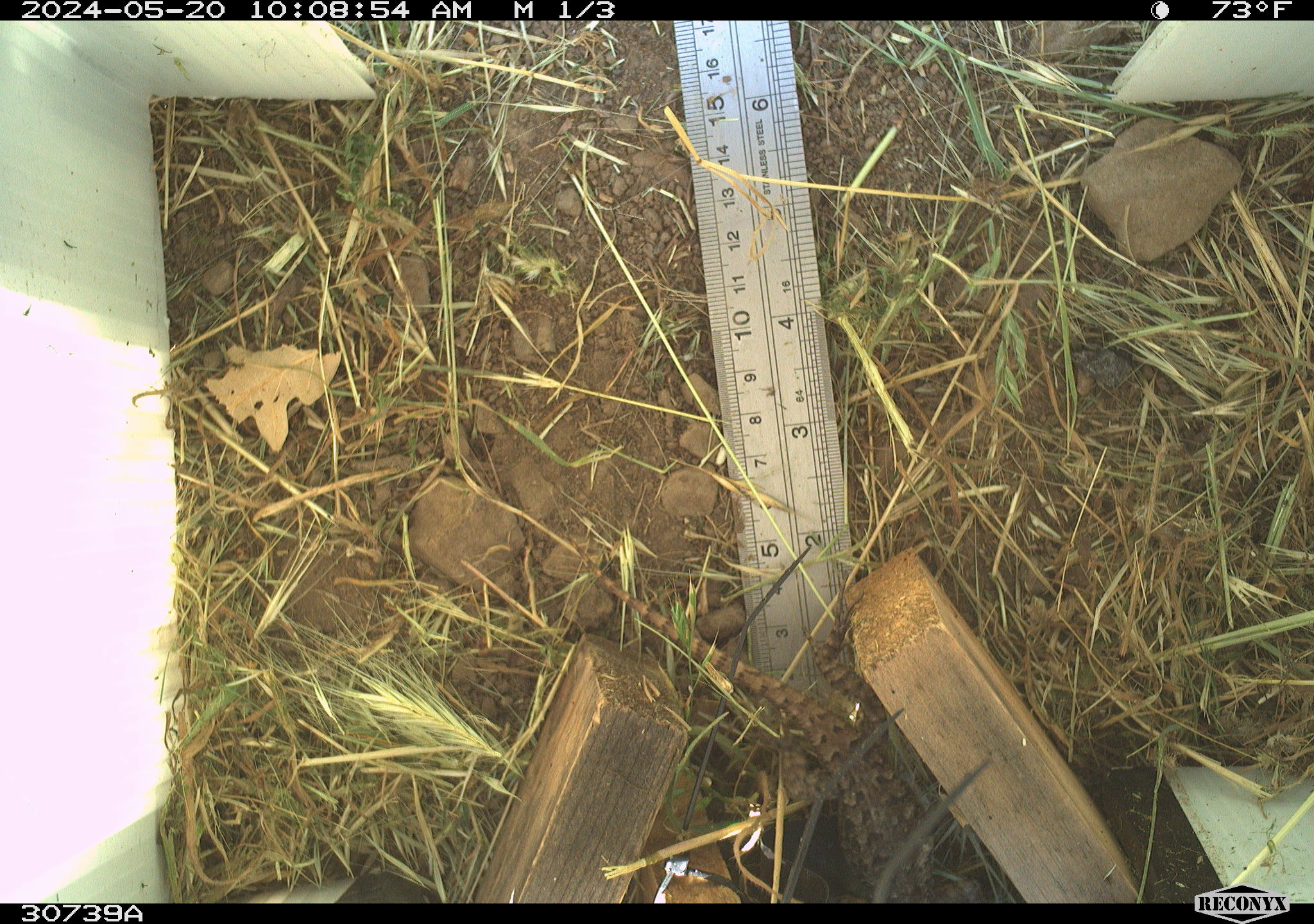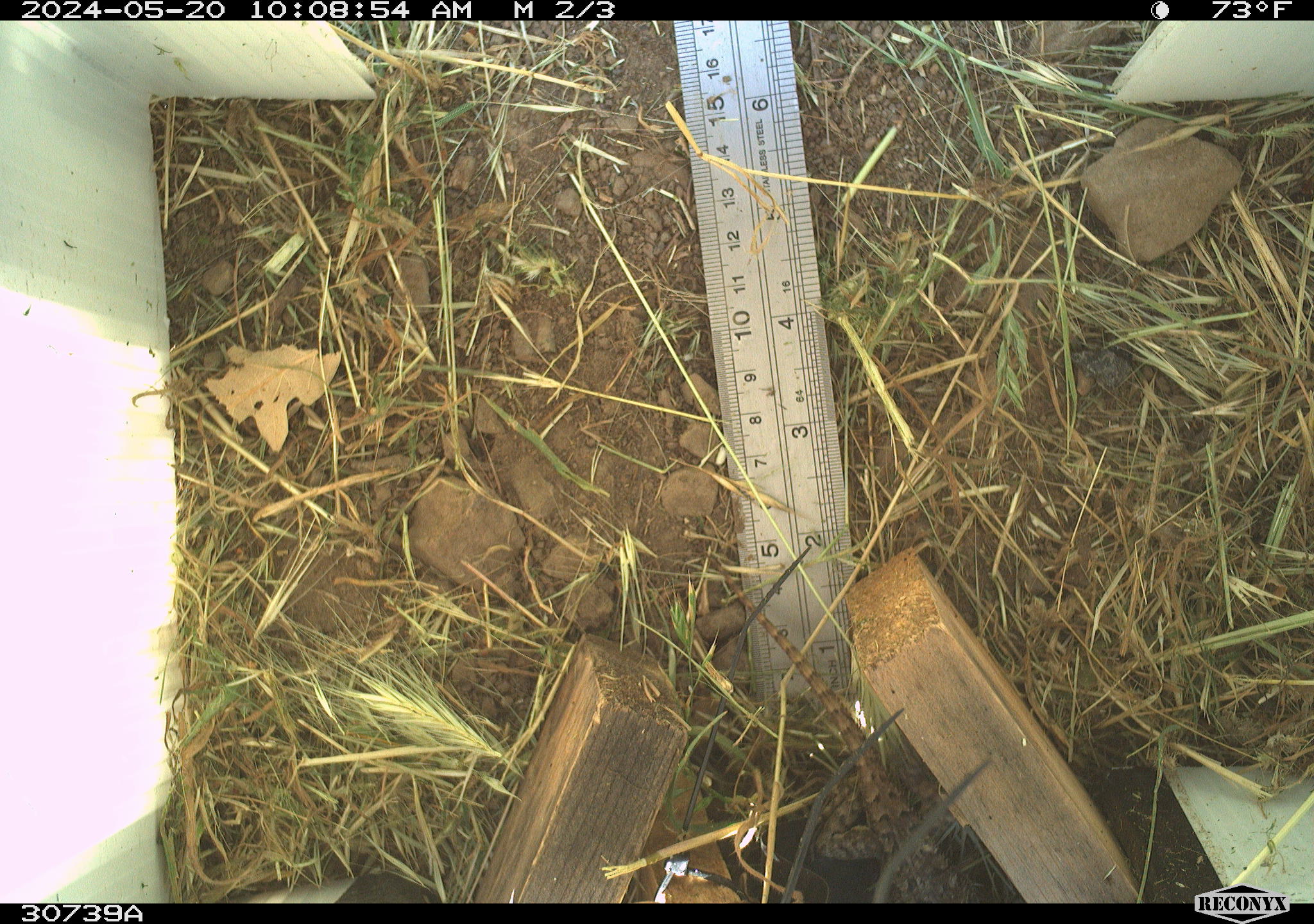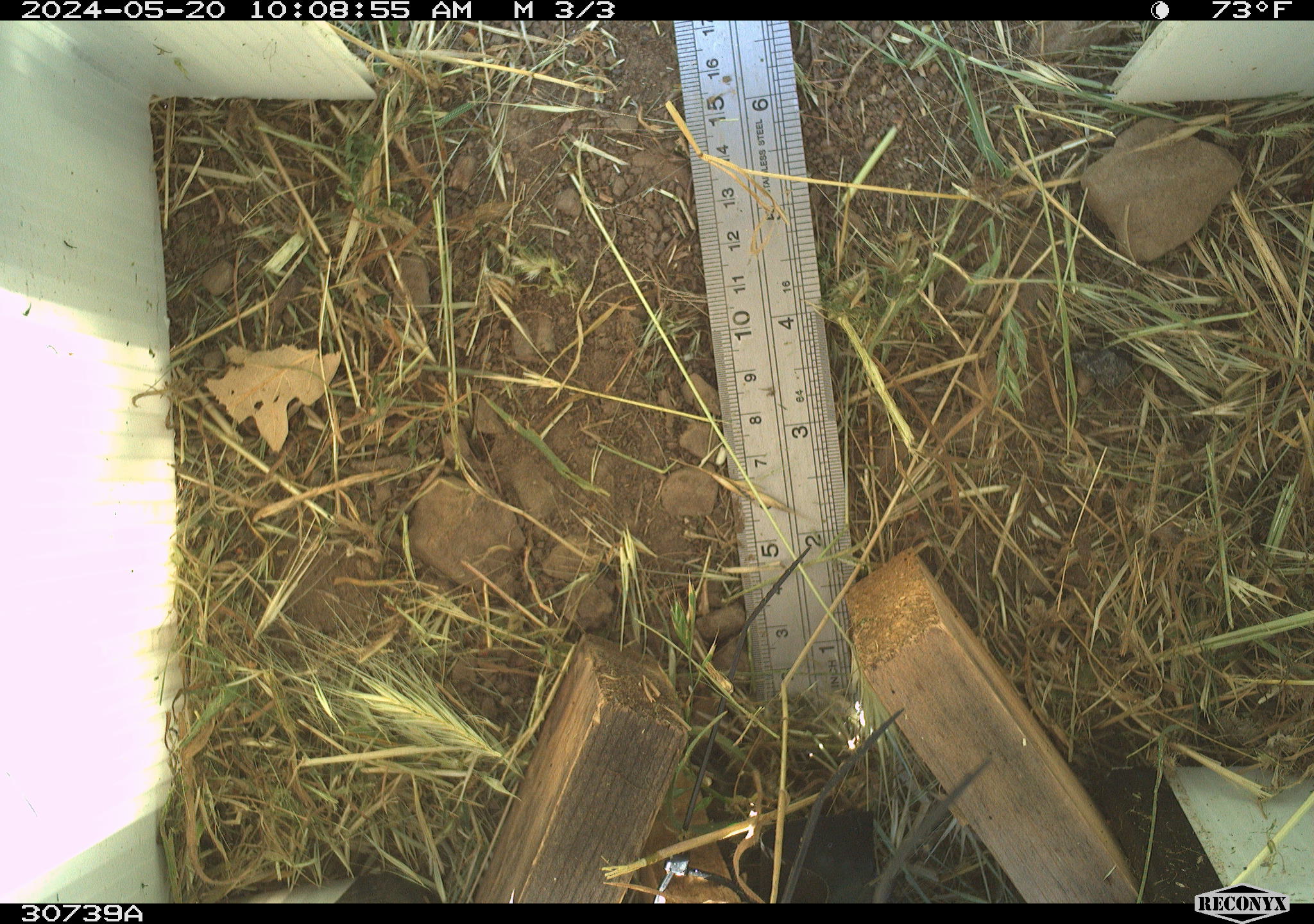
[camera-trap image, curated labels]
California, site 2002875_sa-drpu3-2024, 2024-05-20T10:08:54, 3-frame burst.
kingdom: Animalia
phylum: Chordata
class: Reptilia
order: Squamata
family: Anguidae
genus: Elgaria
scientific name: Elgaria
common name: alligator lizards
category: elgaria species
Elgaria species (alligator lizards) (Elgaria).